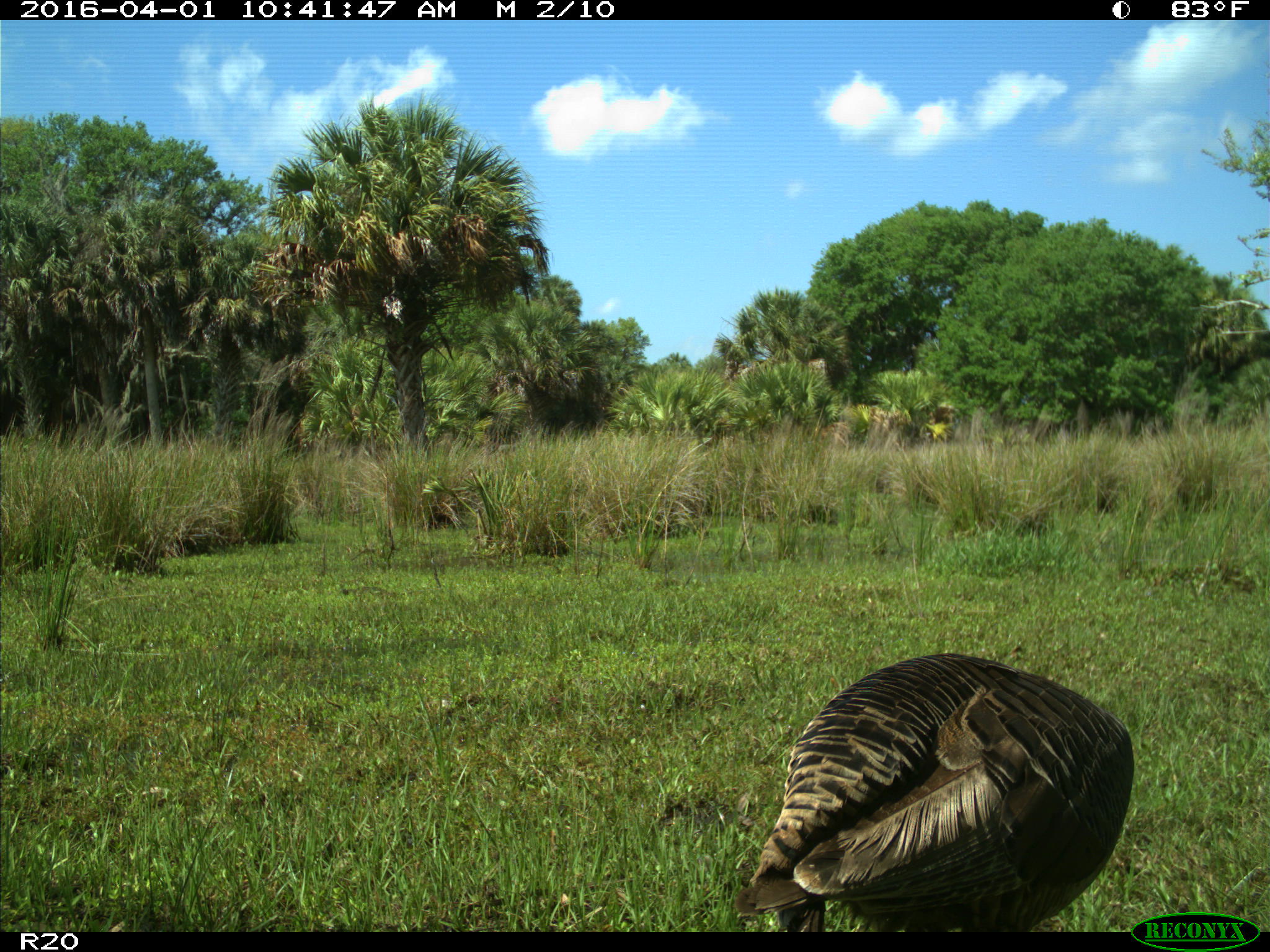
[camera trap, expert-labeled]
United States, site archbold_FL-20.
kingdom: Animalia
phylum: Chordata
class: Aves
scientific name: Aves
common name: birds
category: unidentified bird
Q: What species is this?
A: Unidentified bird (birds) (Aves).